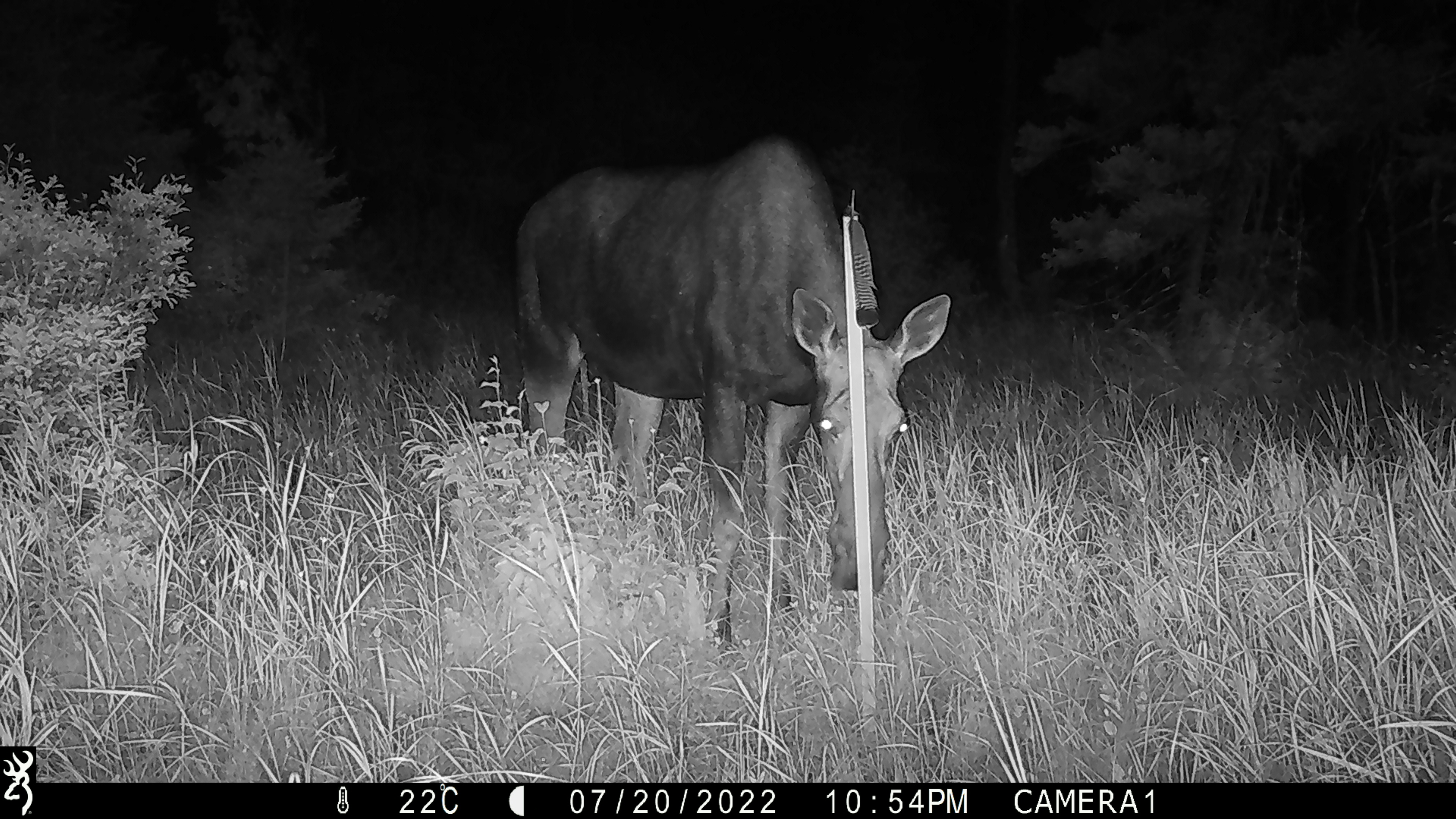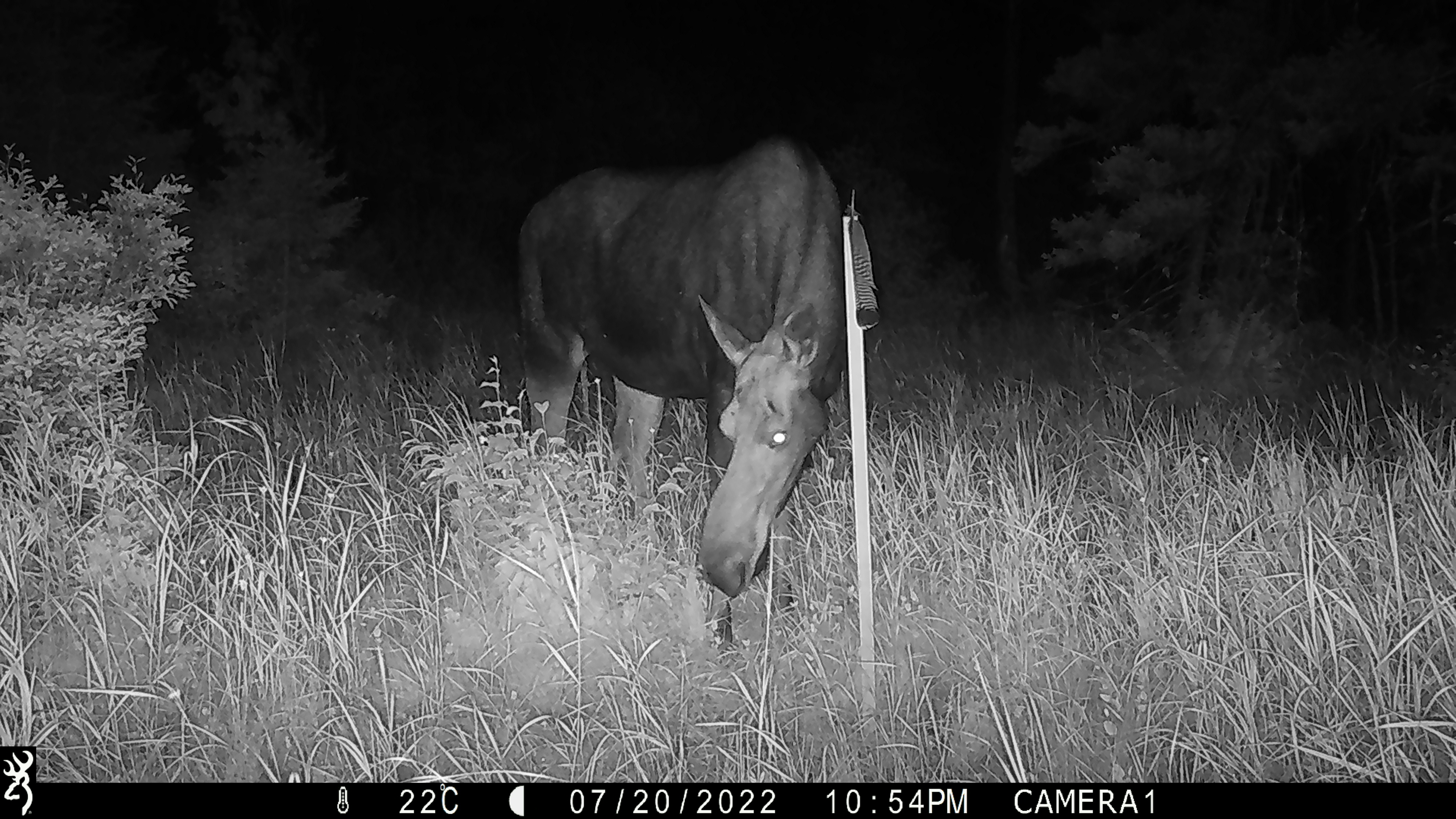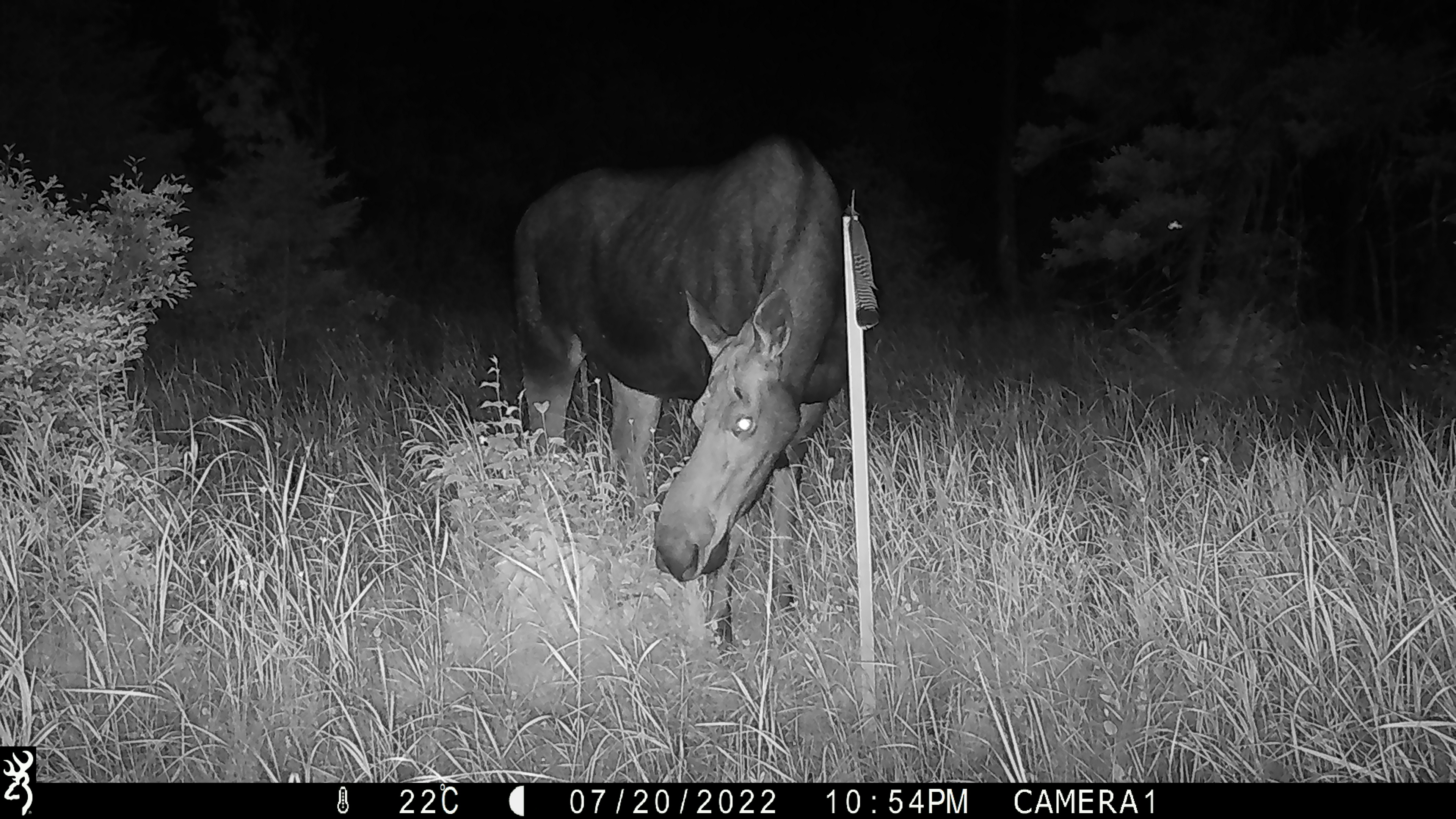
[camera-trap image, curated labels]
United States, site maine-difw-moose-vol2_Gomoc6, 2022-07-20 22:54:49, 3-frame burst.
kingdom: Animalia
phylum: Chordata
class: Mammalia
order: Artiodactyla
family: Cervidae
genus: Alces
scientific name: Alces alces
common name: moose